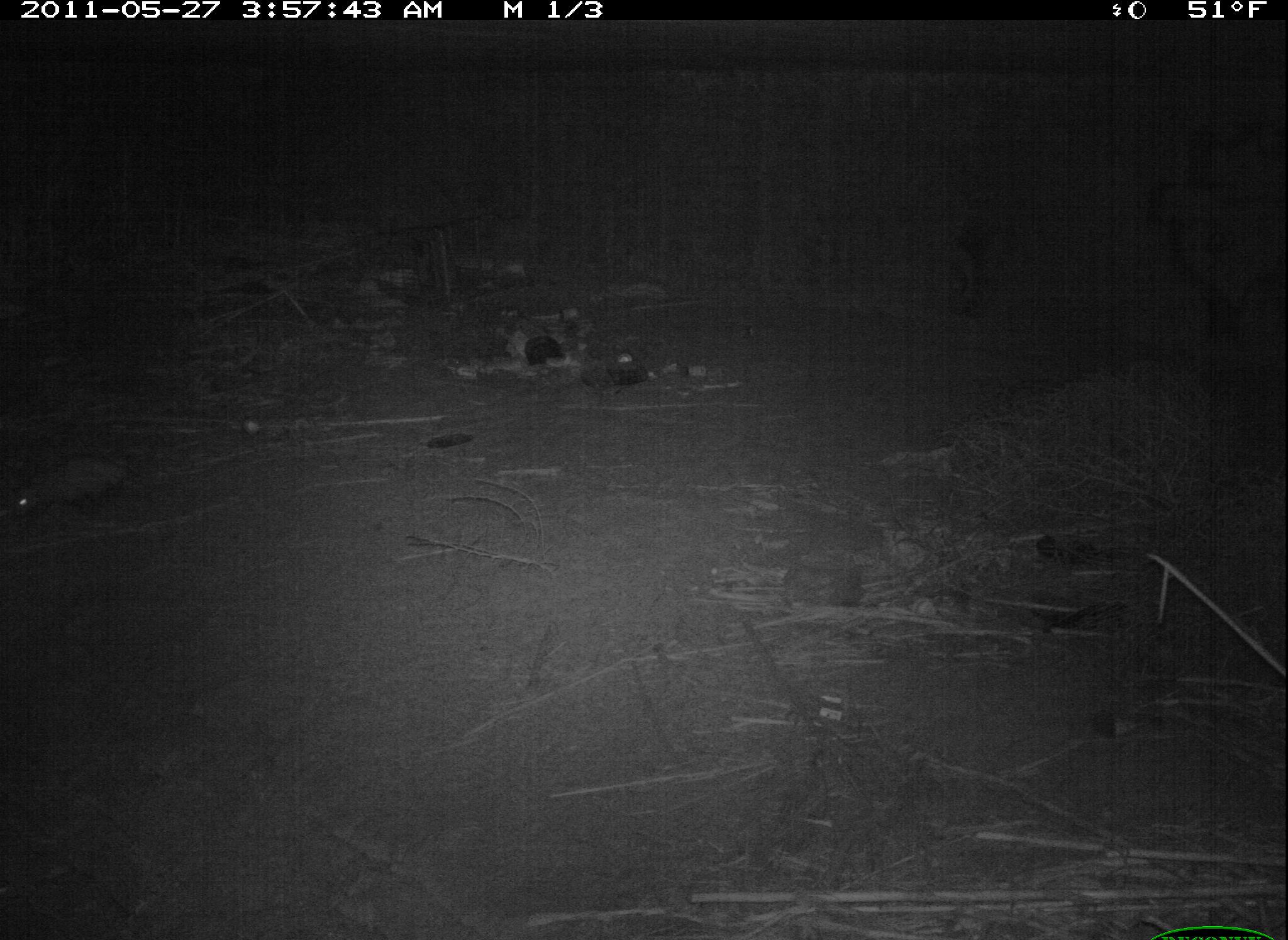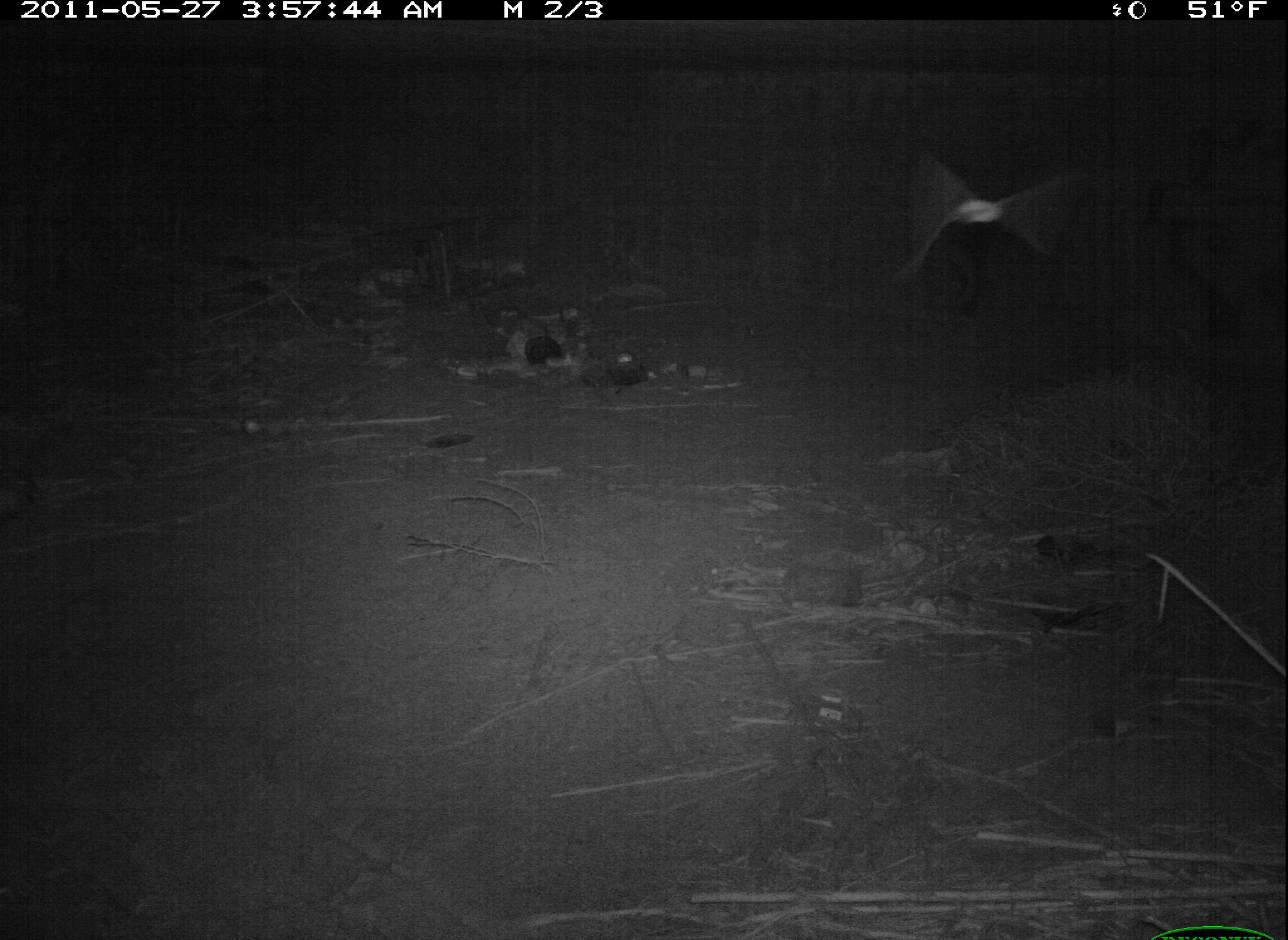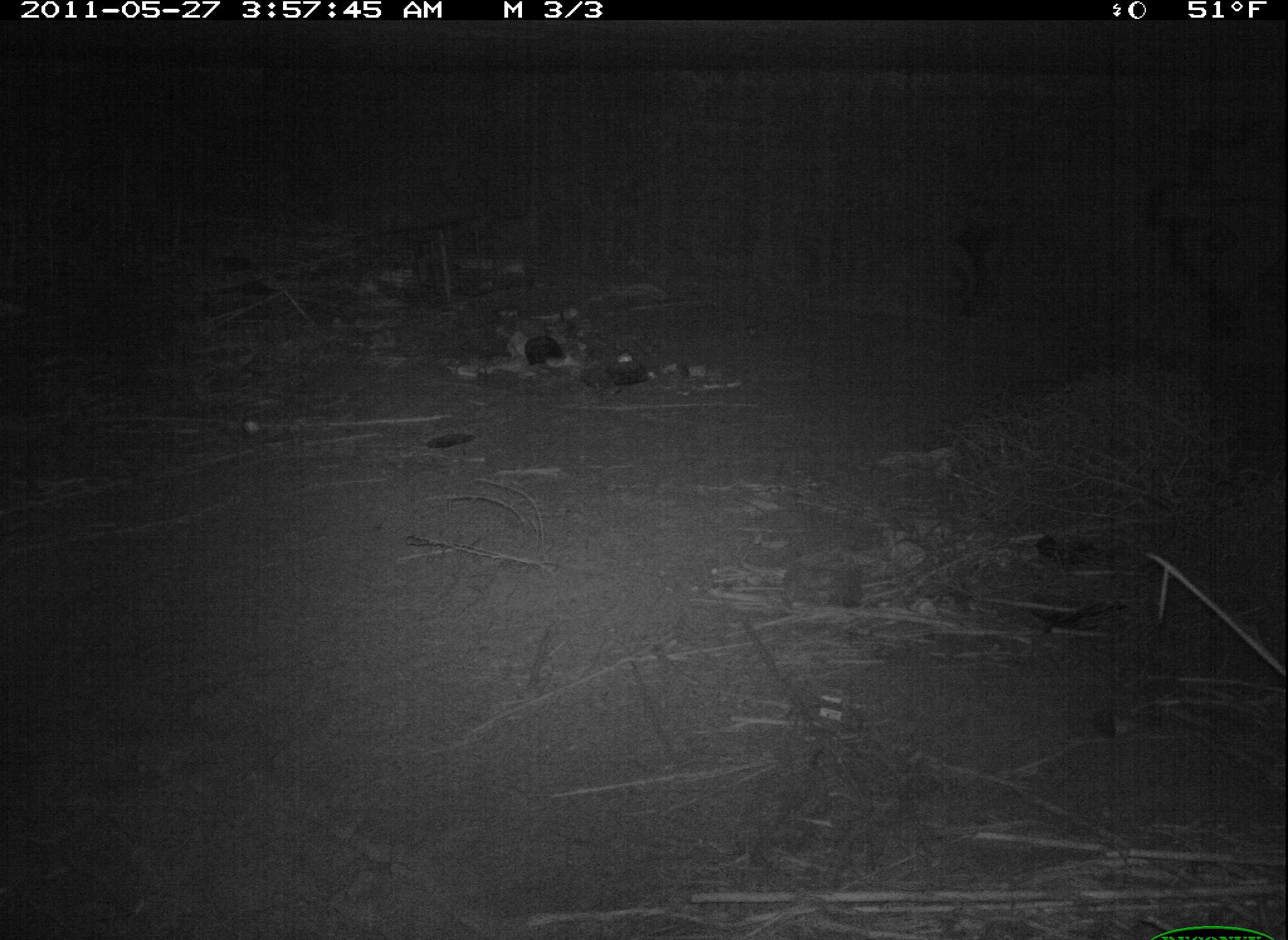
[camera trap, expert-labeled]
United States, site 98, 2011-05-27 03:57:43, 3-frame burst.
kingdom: Animalia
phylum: Chordata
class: Mammalia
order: Didelphimorphia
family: Didelphidae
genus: Didelphis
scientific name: Didelphis virginiana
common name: virginia opossum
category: opossum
Opossum (virginia opossum) (Didelphis virginiana).